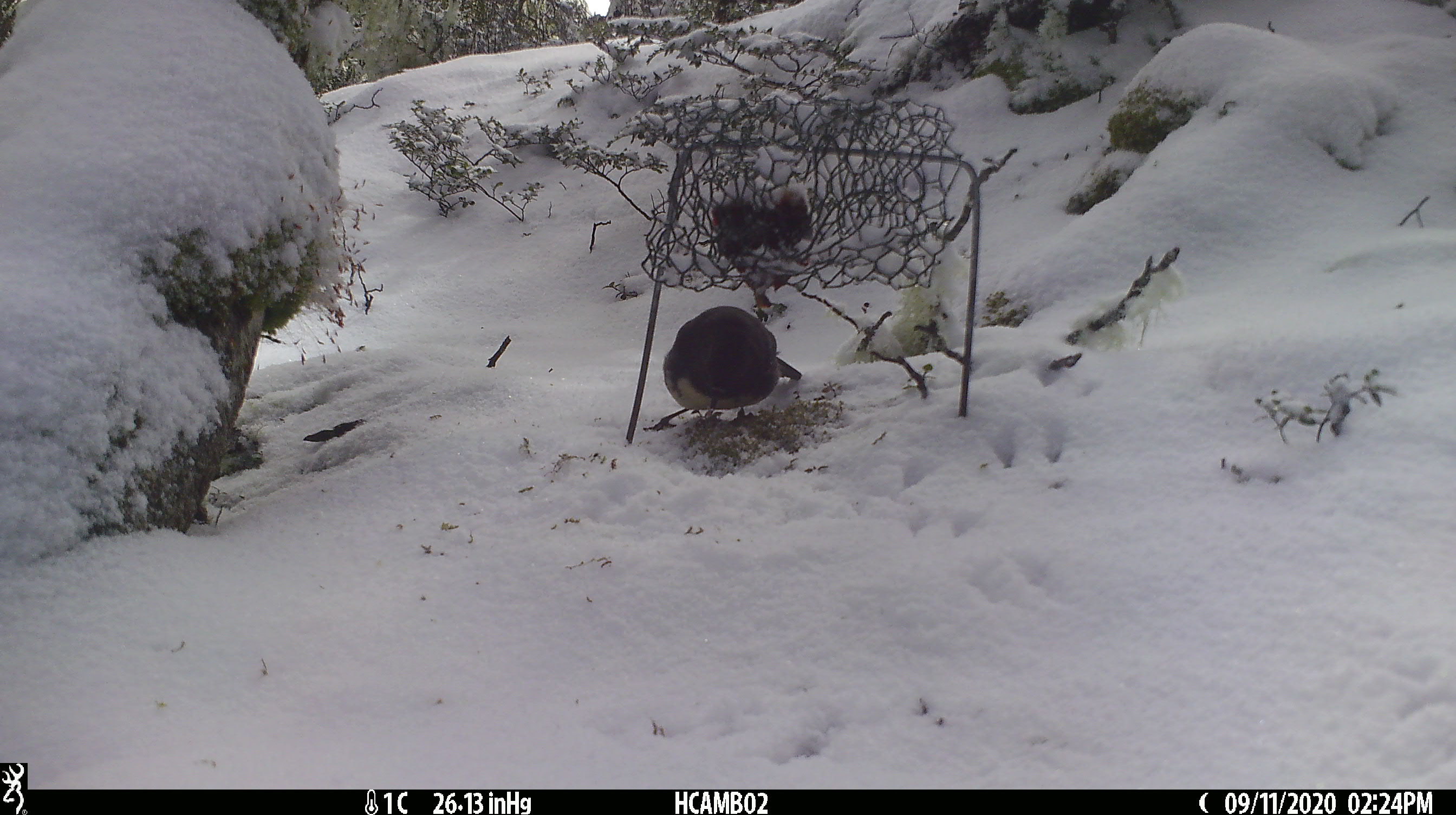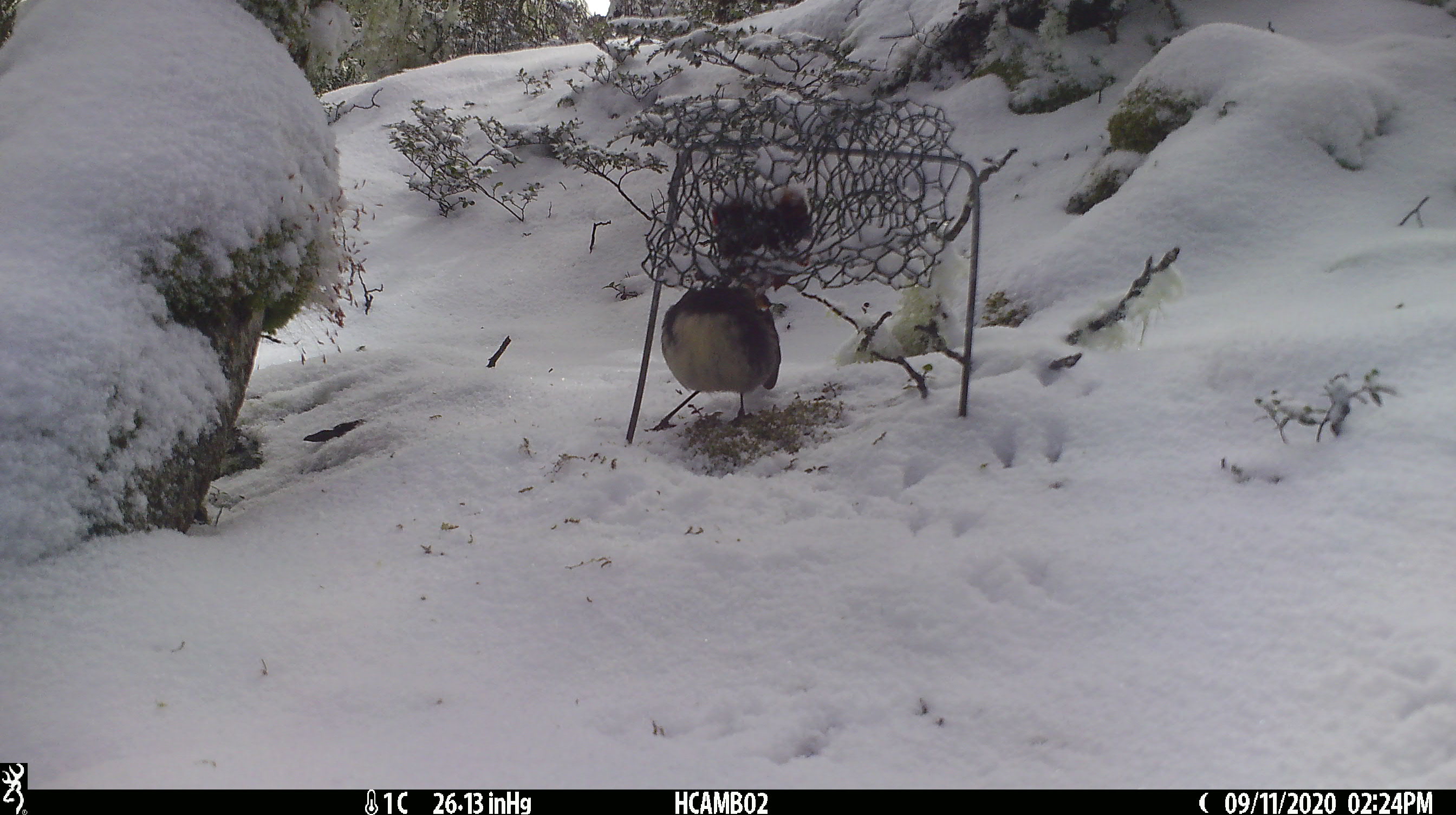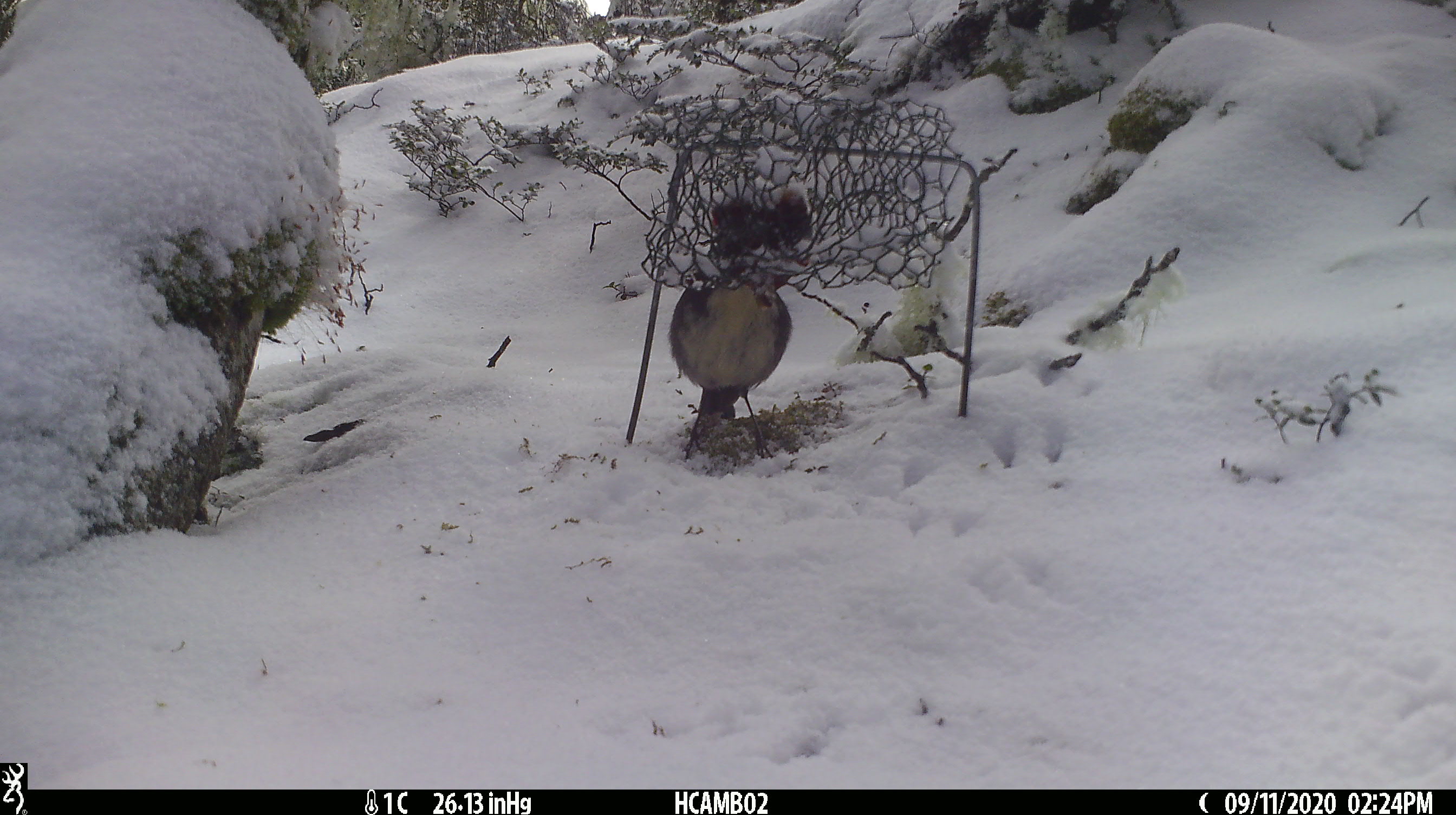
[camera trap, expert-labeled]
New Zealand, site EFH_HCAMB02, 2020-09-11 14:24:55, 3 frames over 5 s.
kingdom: Animalia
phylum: Chordata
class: Aves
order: Passeriformes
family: Petroicidae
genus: Petroica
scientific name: Petroica australis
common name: new zealand robin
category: robin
Robin (new zealand robin) (Petroica australis).